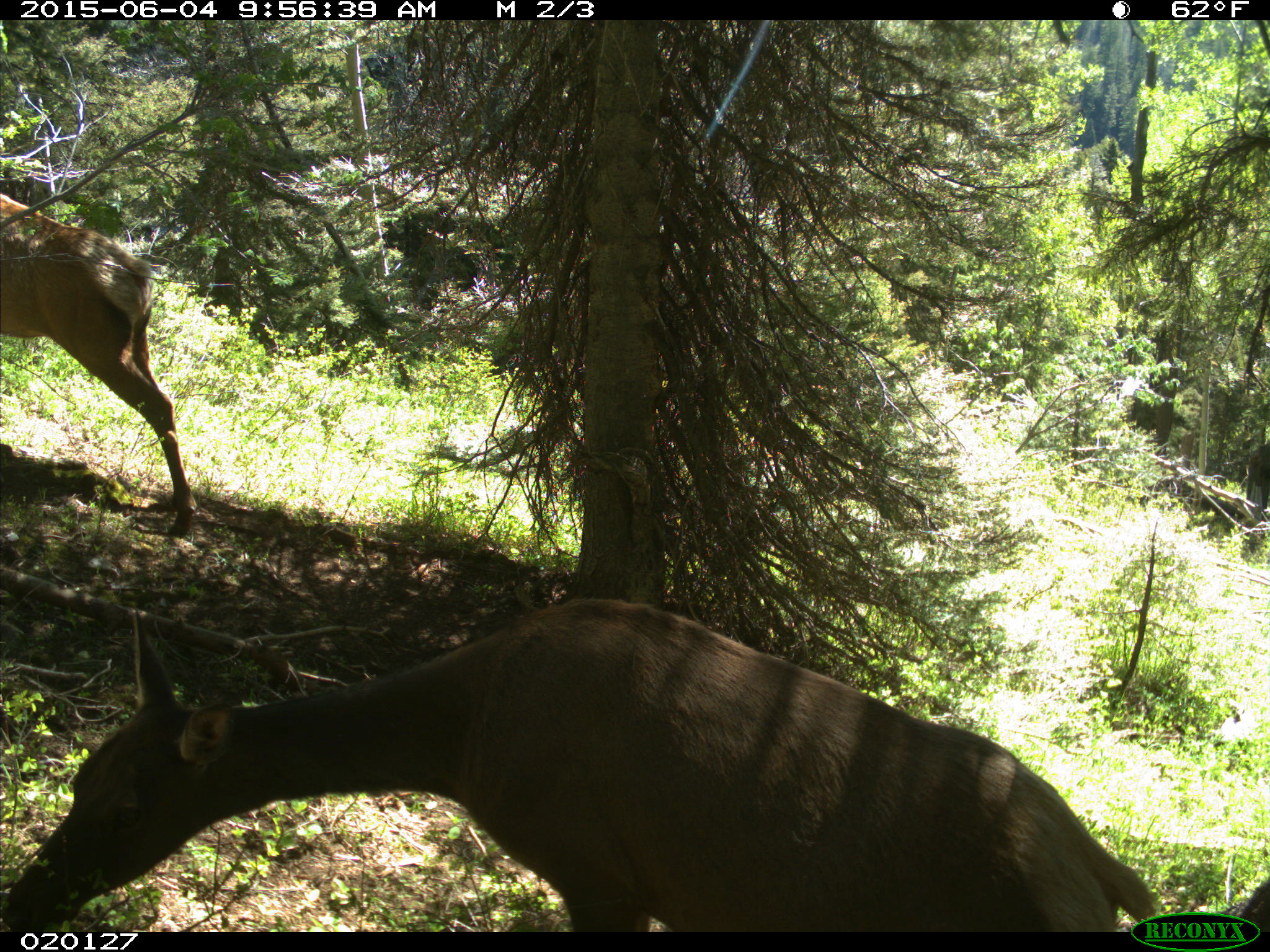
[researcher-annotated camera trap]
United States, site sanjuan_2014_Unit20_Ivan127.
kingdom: Animalia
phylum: Chordata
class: Mammalia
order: Artiodactyla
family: Cervidae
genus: Cervus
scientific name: Cervus elaphus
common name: red deer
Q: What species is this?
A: Cervus elaphus (red deer).